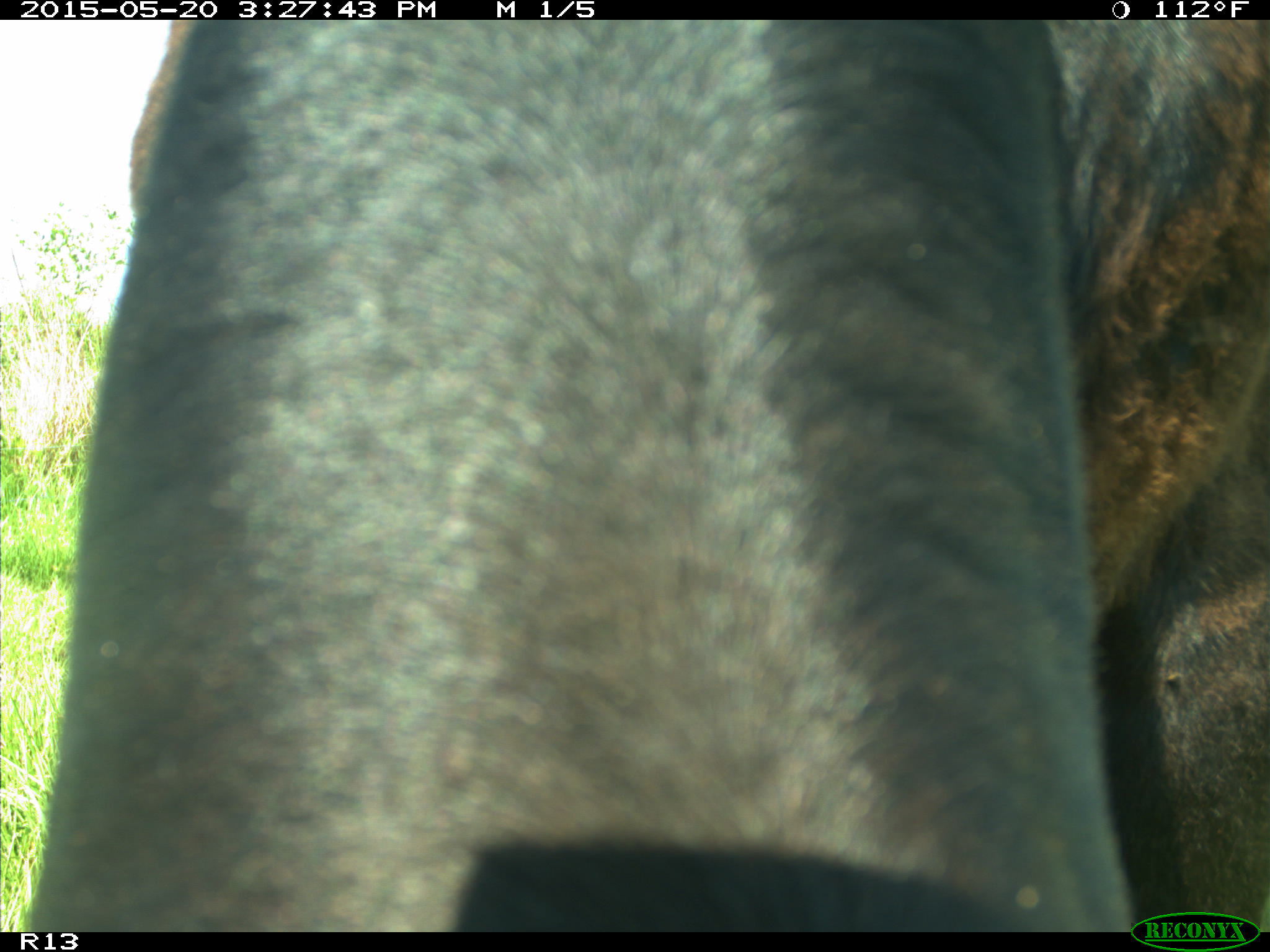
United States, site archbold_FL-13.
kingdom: Animalia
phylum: Chordata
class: Mammalia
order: Artiodactyla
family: Bovidae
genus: Bos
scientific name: Bos taurus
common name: domestic cow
Bos taurus (domestic cow).